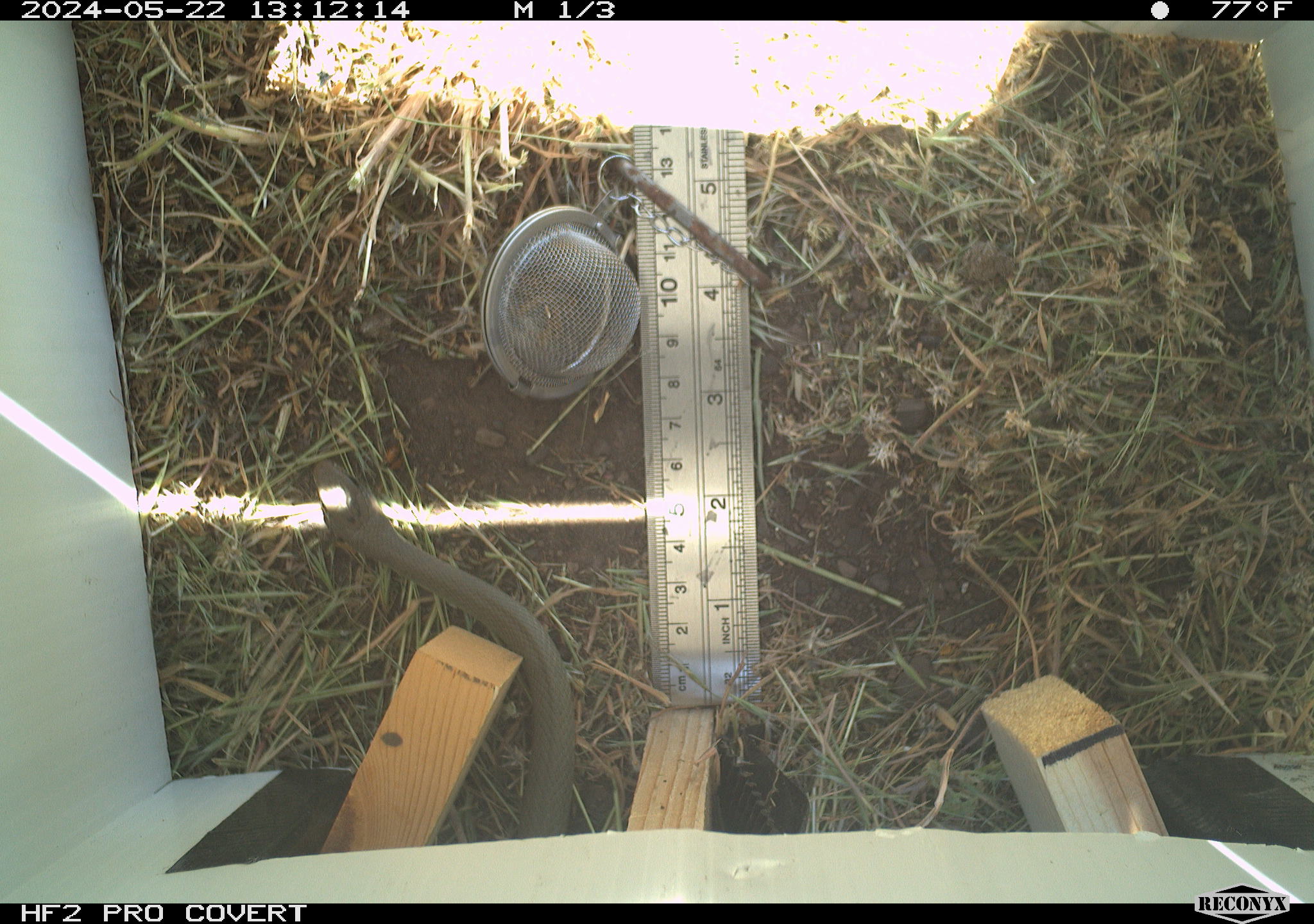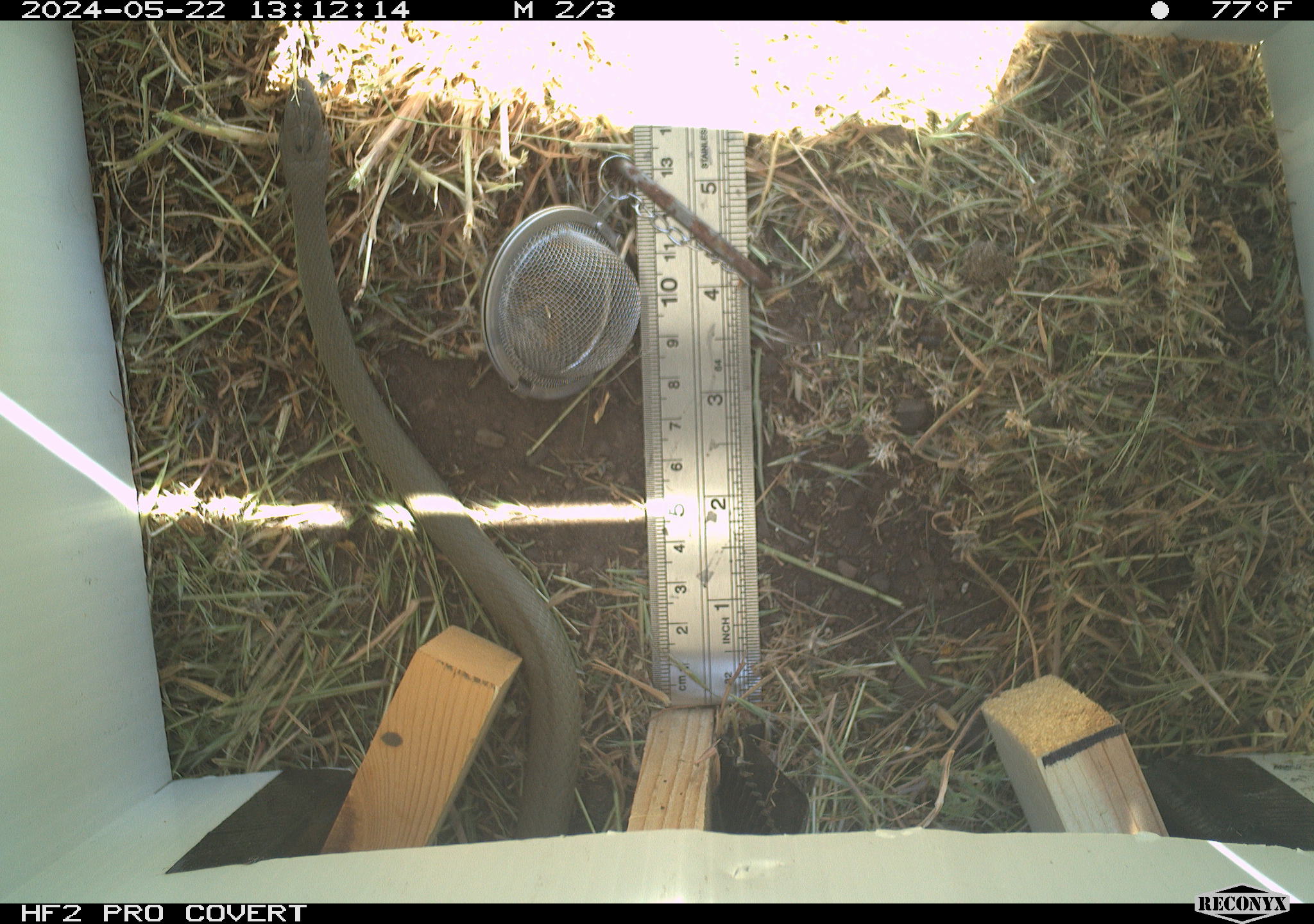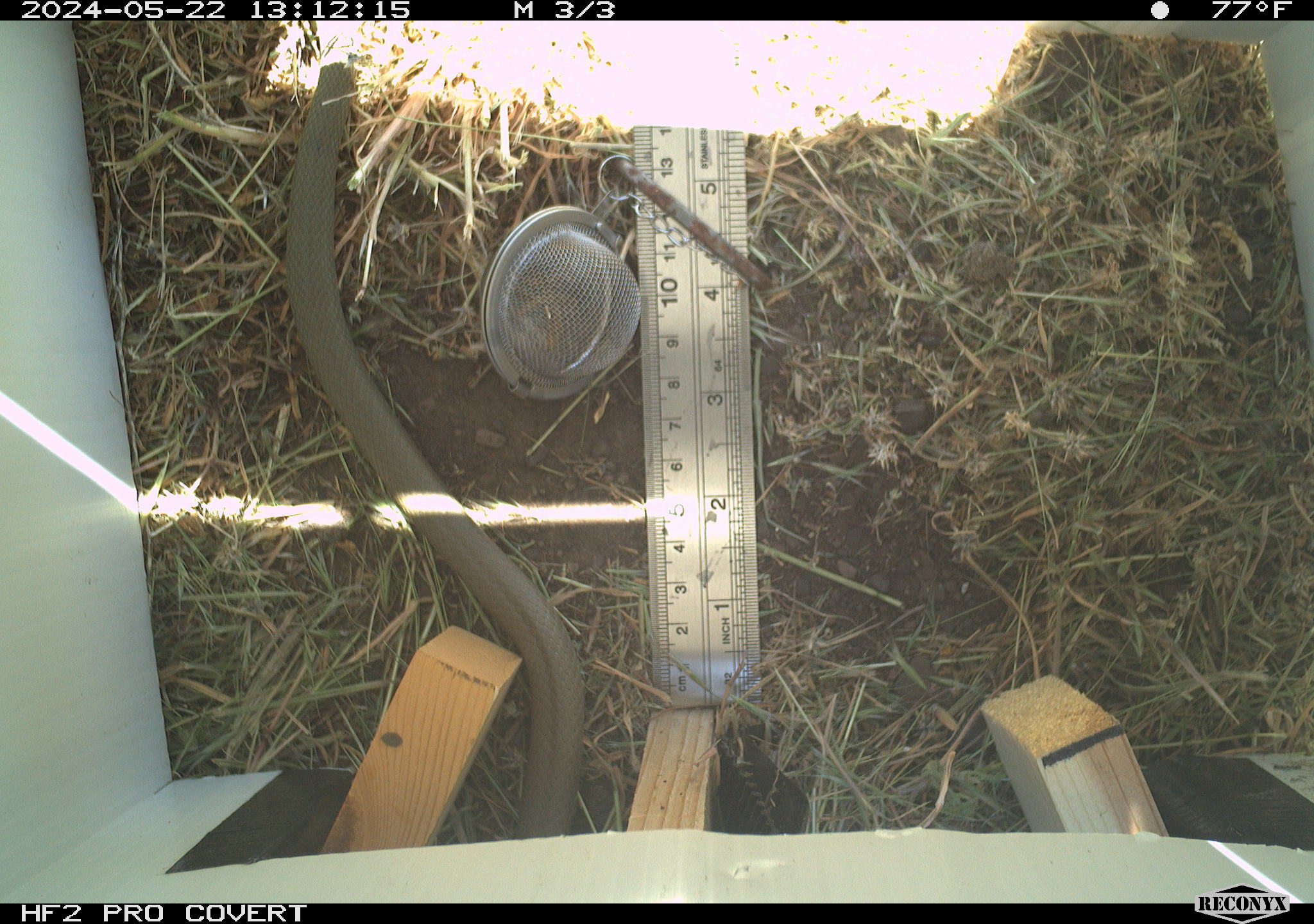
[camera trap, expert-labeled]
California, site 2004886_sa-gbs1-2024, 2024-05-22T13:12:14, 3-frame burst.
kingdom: Animalia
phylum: Chordata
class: Reptilia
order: Squamata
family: Colubridae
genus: Coluber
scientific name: Coluber constrictor mormon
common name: western yellow-bellied racer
Western yellow-bellied racer (Coluber constrictor mormon).